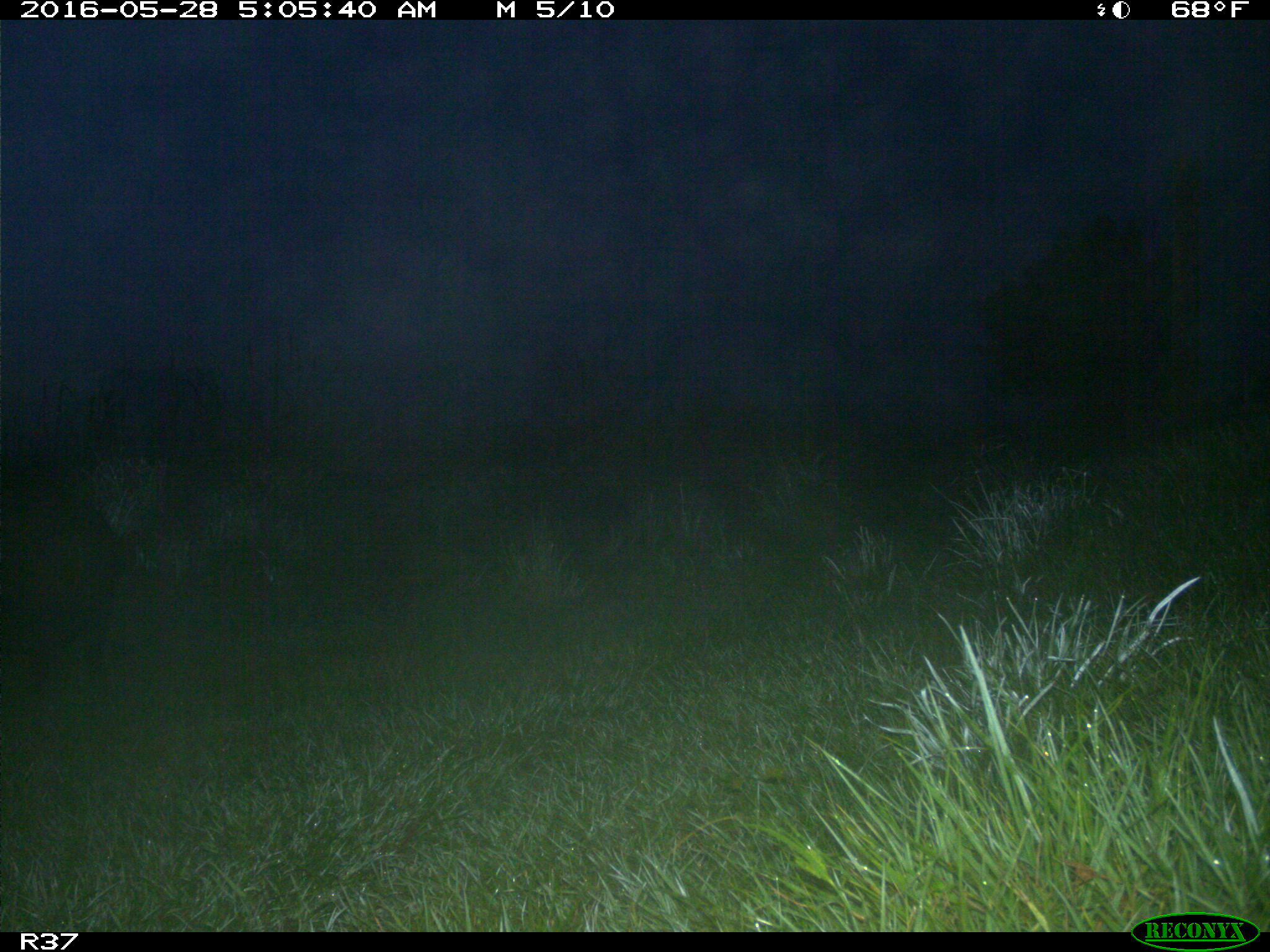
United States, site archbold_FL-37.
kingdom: Animalia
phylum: Chordata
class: Mammalia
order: Artiodactyla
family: Suidae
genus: Sus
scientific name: Sus scrofa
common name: wild boar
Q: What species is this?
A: Sus scrofa (wild boar).